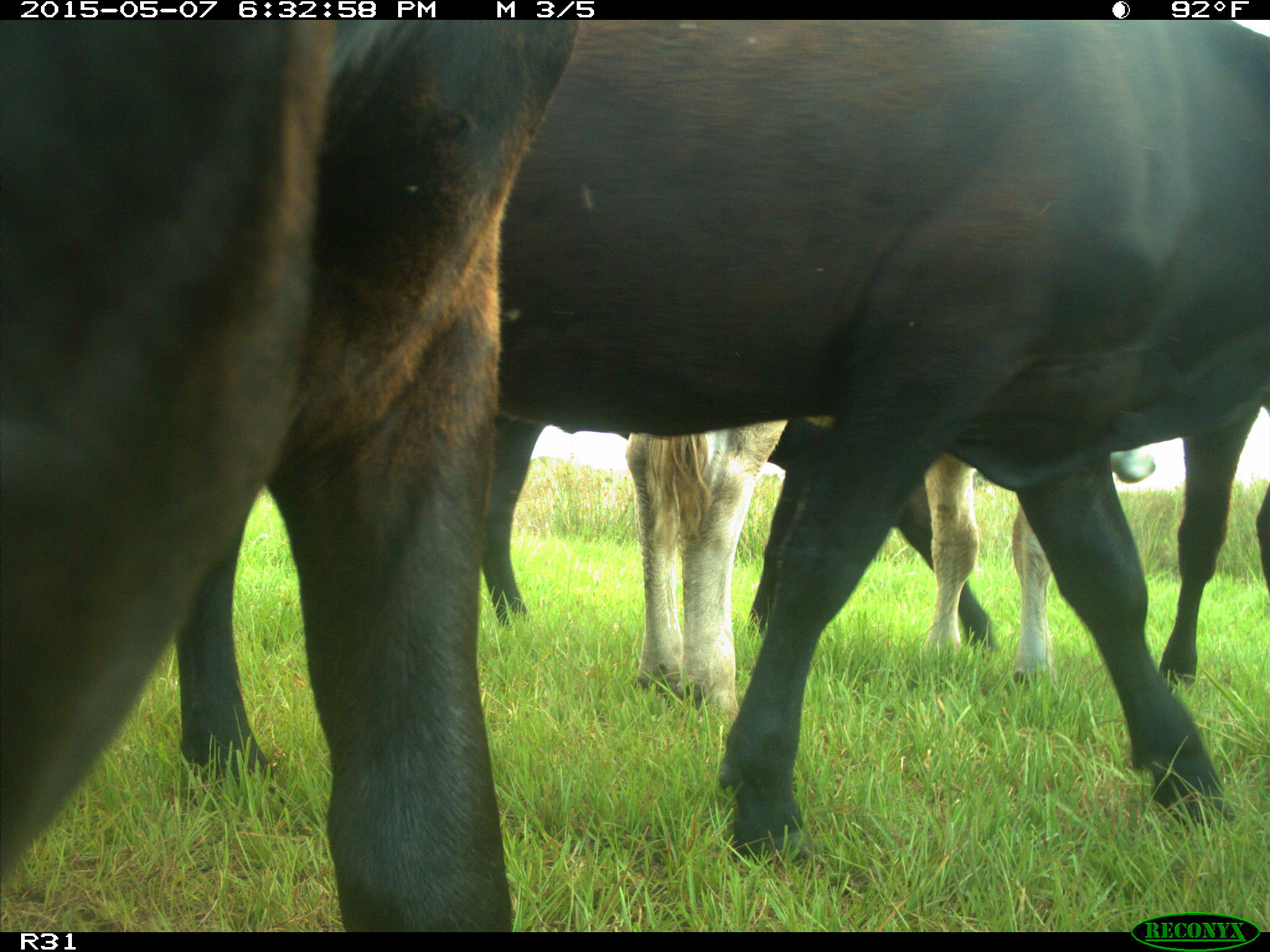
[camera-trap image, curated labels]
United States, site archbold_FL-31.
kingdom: Animalia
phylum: Chordata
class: Mammalia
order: Artiodactyla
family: Bovidae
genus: Bos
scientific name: Bos taurus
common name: domestic cow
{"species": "Bos taurus (domestic cow)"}